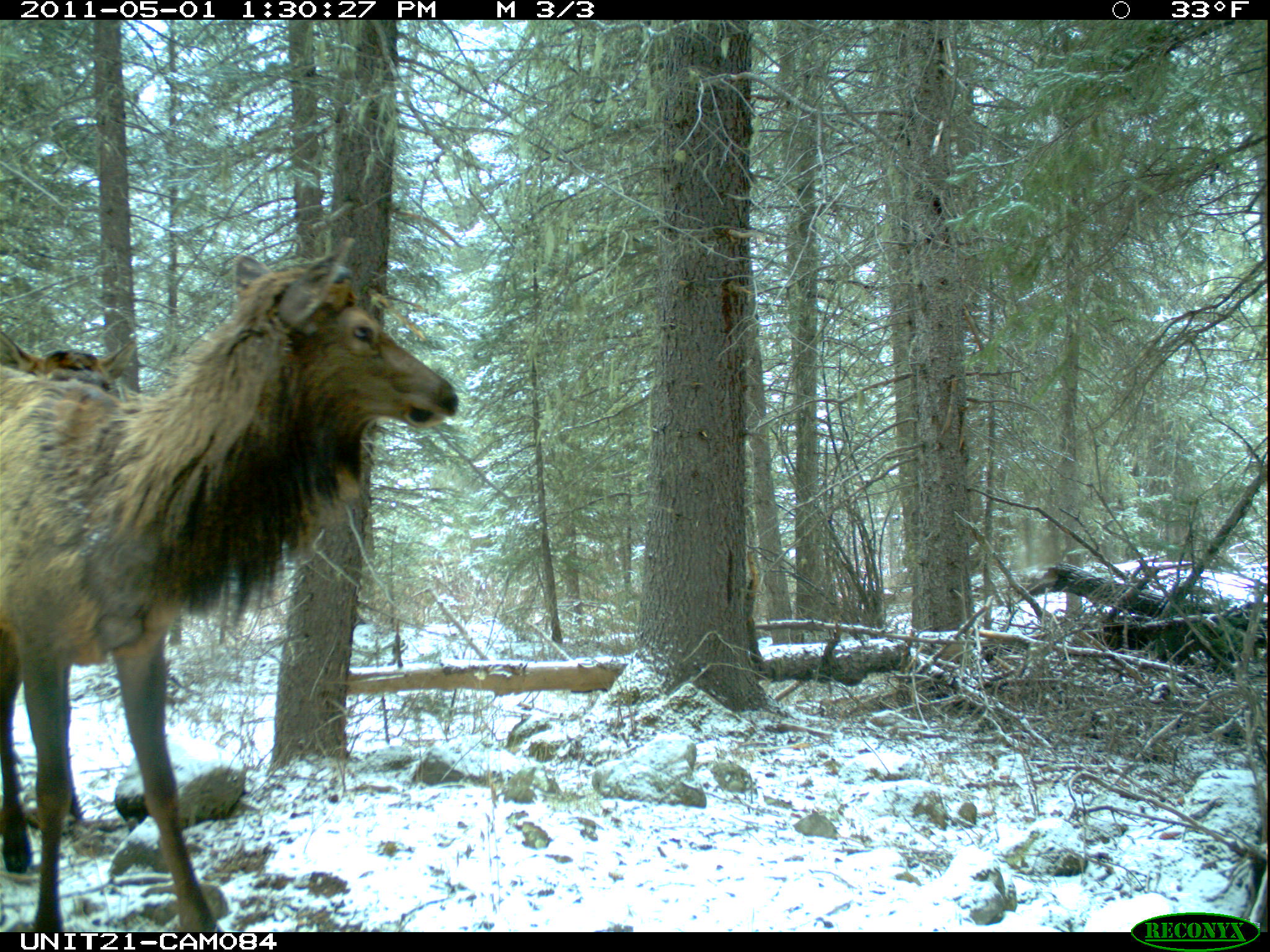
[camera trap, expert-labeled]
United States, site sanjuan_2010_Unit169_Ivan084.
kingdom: Animalia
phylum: Chordata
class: Mammalia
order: Artiodactyla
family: Cervidae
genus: Cervus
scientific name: Cervus elaphus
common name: red deer